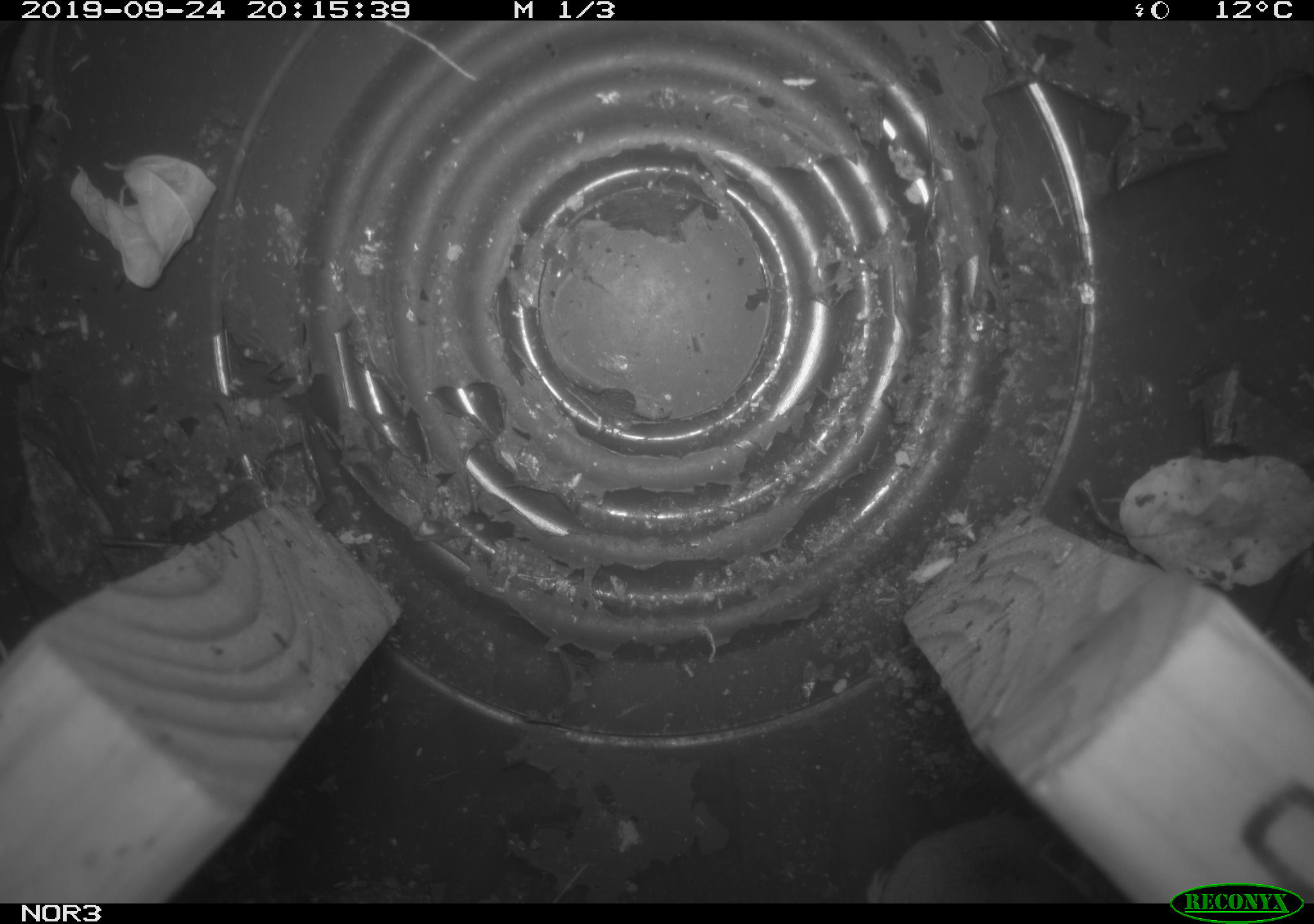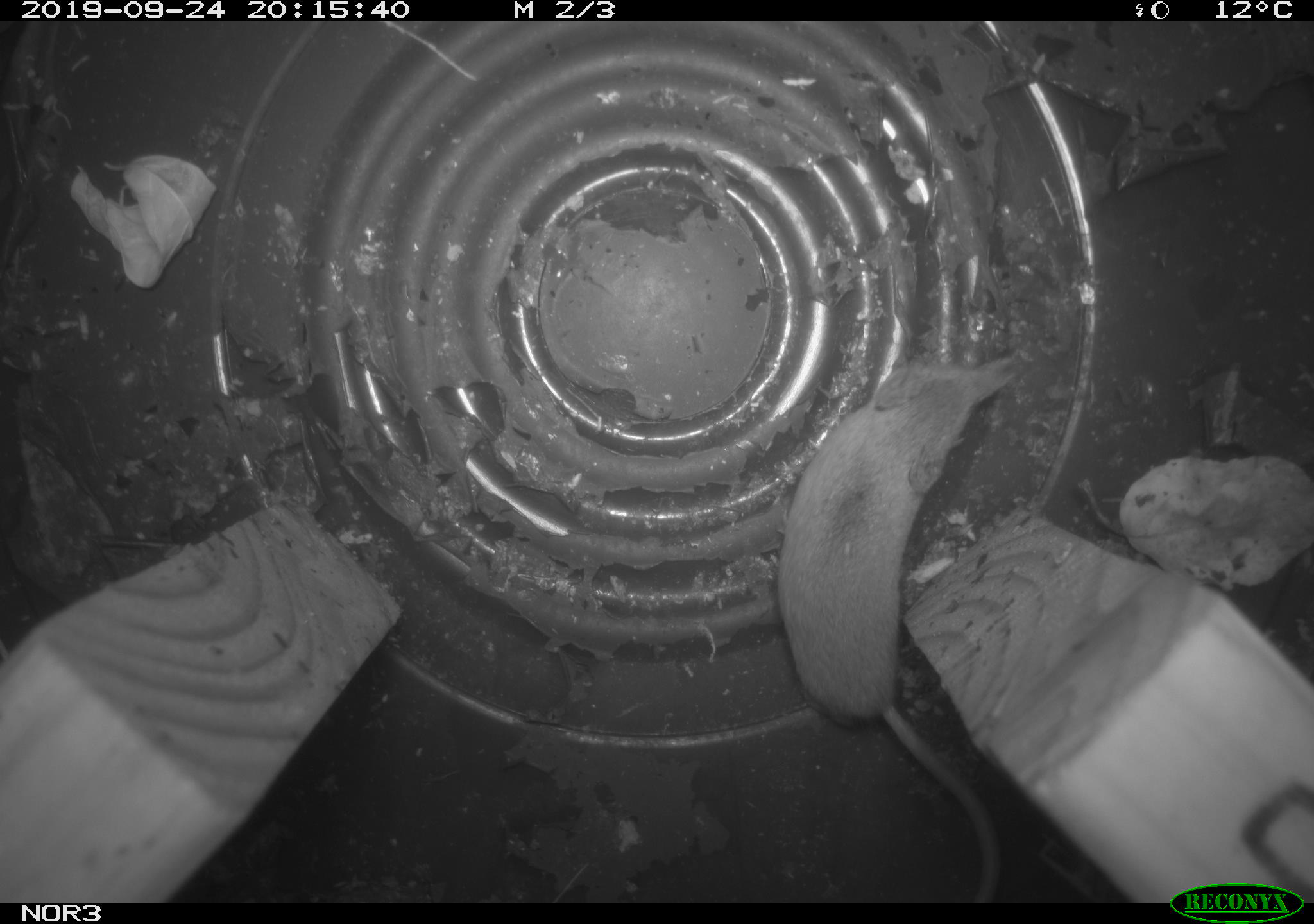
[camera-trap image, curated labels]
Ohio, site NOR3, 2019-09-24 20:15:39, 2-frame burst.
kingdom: Animalia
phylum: Chordata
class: Mammalia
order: Eulipotyphla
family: Soricidae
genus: Sorex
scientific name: Sorex cinereus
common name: masked shrew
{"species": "masked shrew (Sorex cinereus)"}